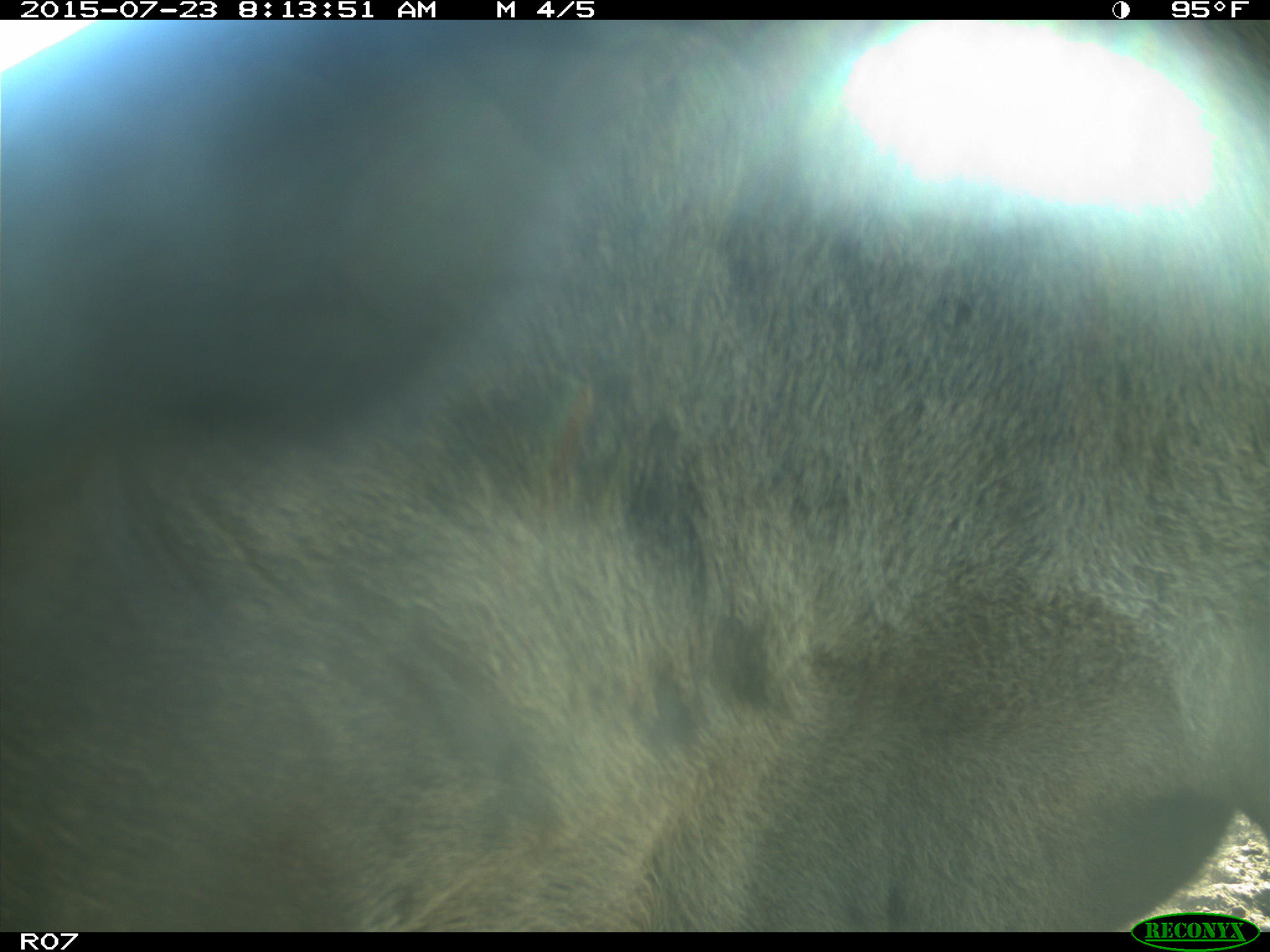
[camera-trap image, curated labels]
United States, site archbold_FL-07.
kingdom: Animalia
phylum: Chordata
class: Mammalia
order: Artiodactyla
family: Bovidae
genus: Bos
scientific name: Bos taurus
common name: domestic cow